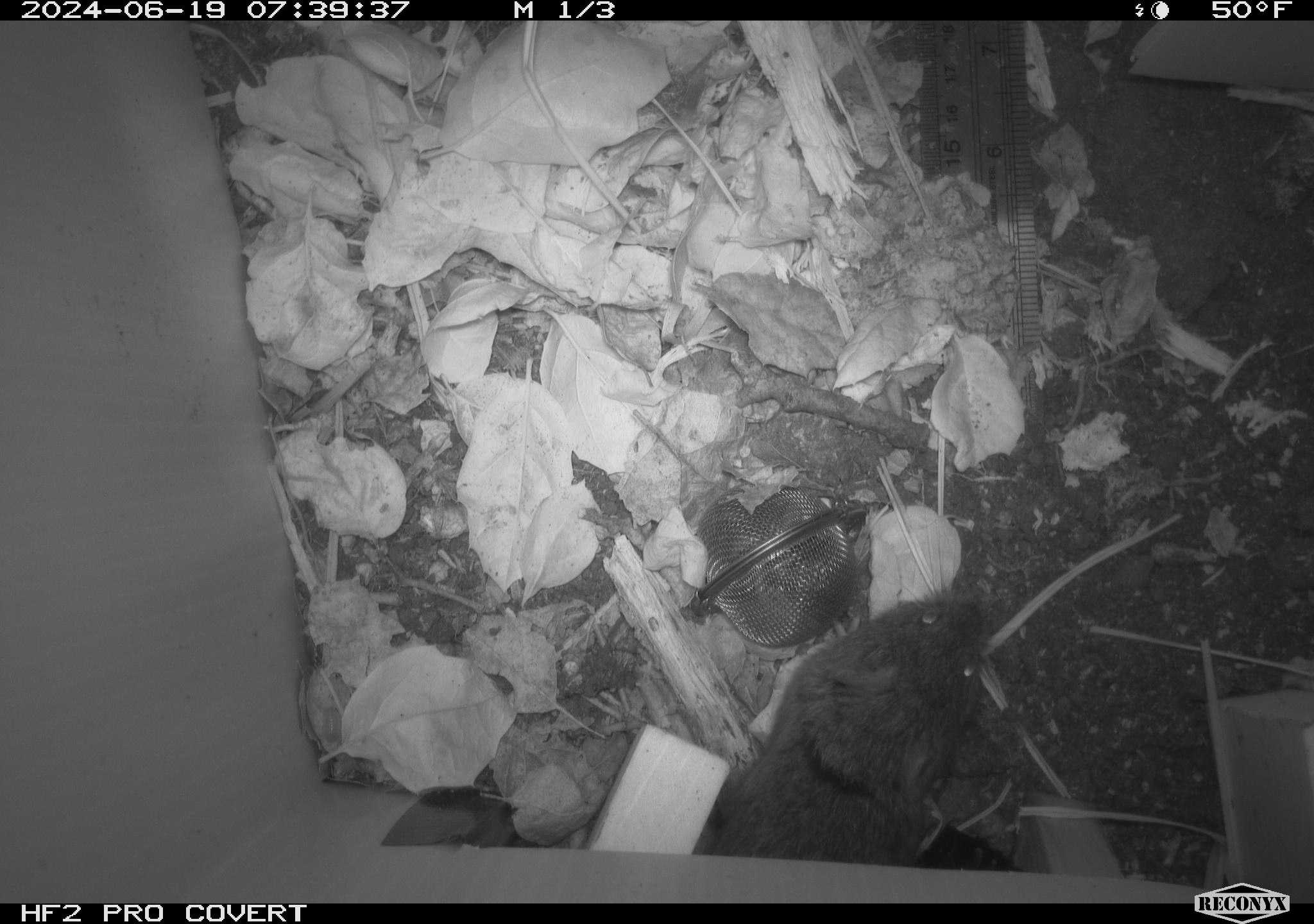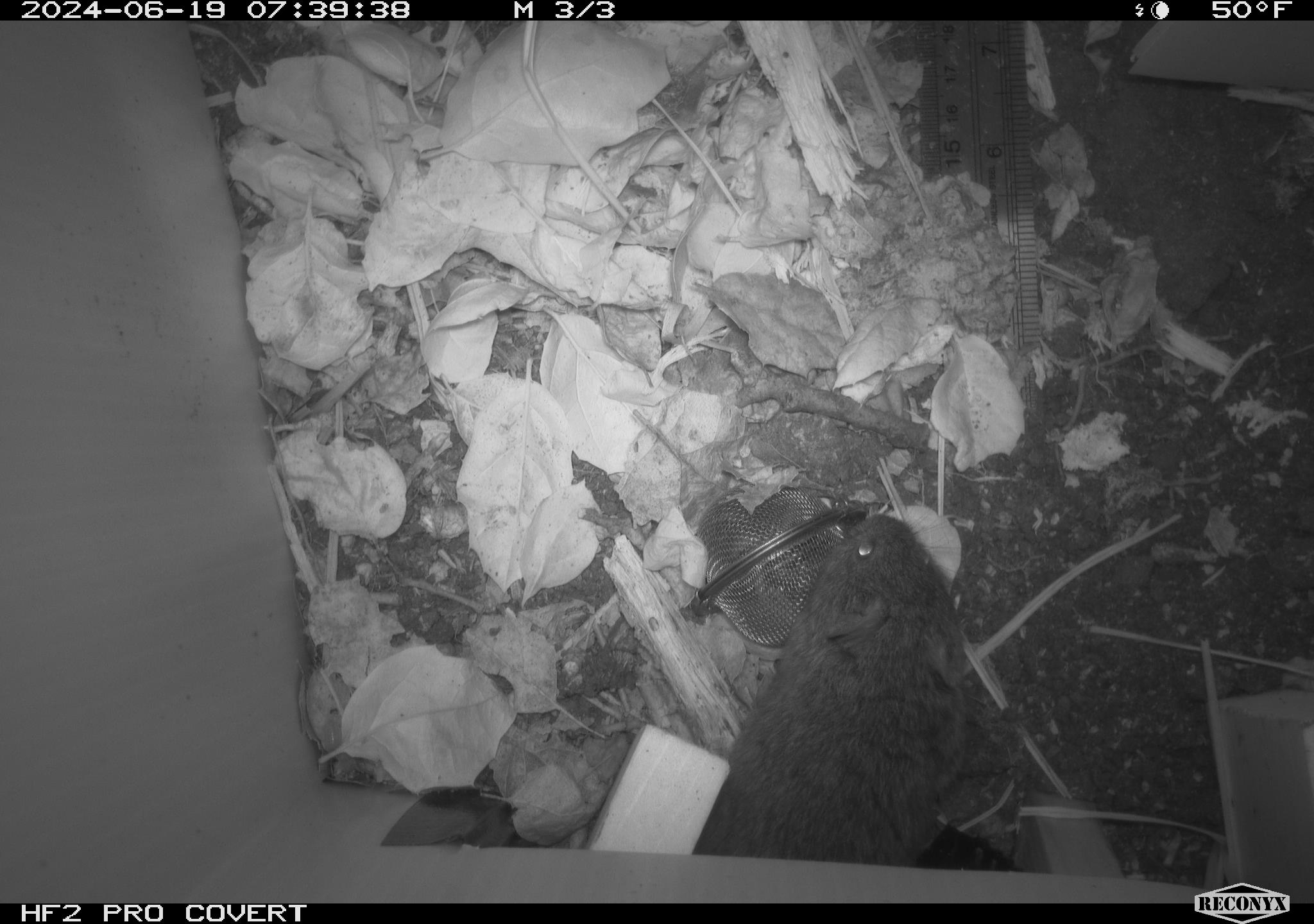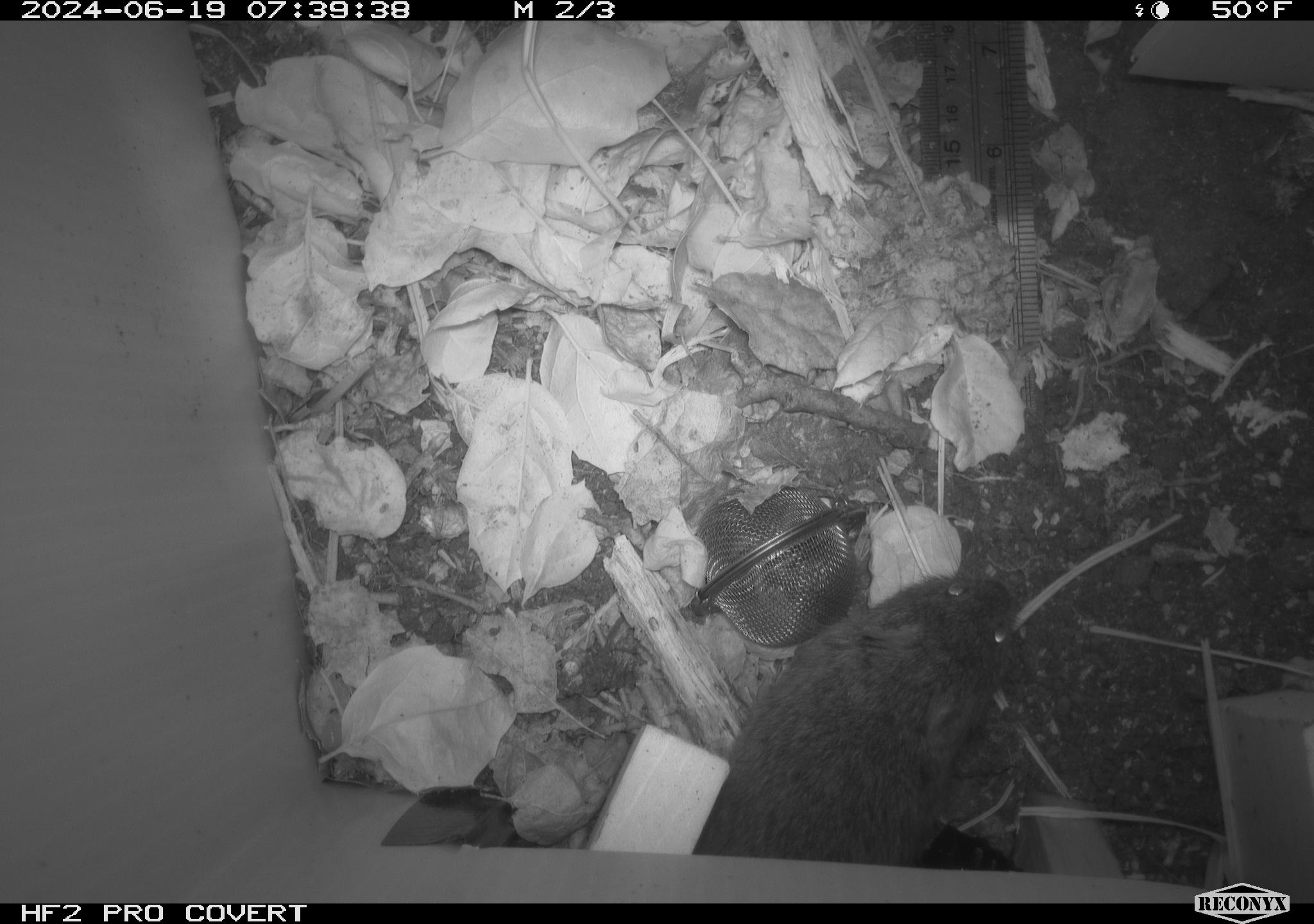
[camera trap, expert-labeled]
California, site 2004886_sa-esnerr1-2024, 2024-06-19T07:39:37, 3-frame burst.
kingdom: Animalia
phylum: Chordata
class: Mammalia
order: Rodentia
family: Cricetidae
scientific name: Cricetidae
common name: hamsters, voles, lemmings, and allies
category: cricetidae family